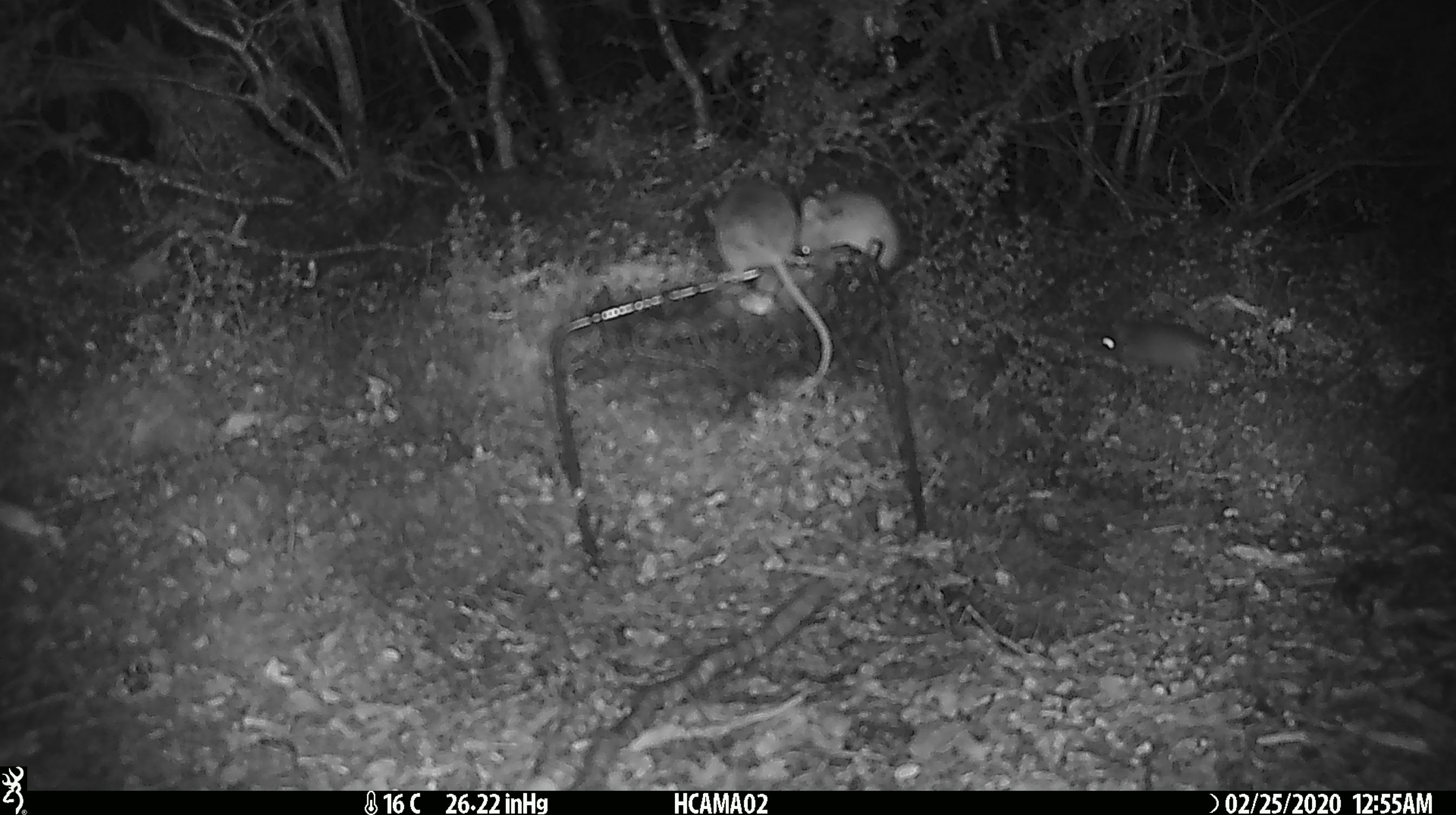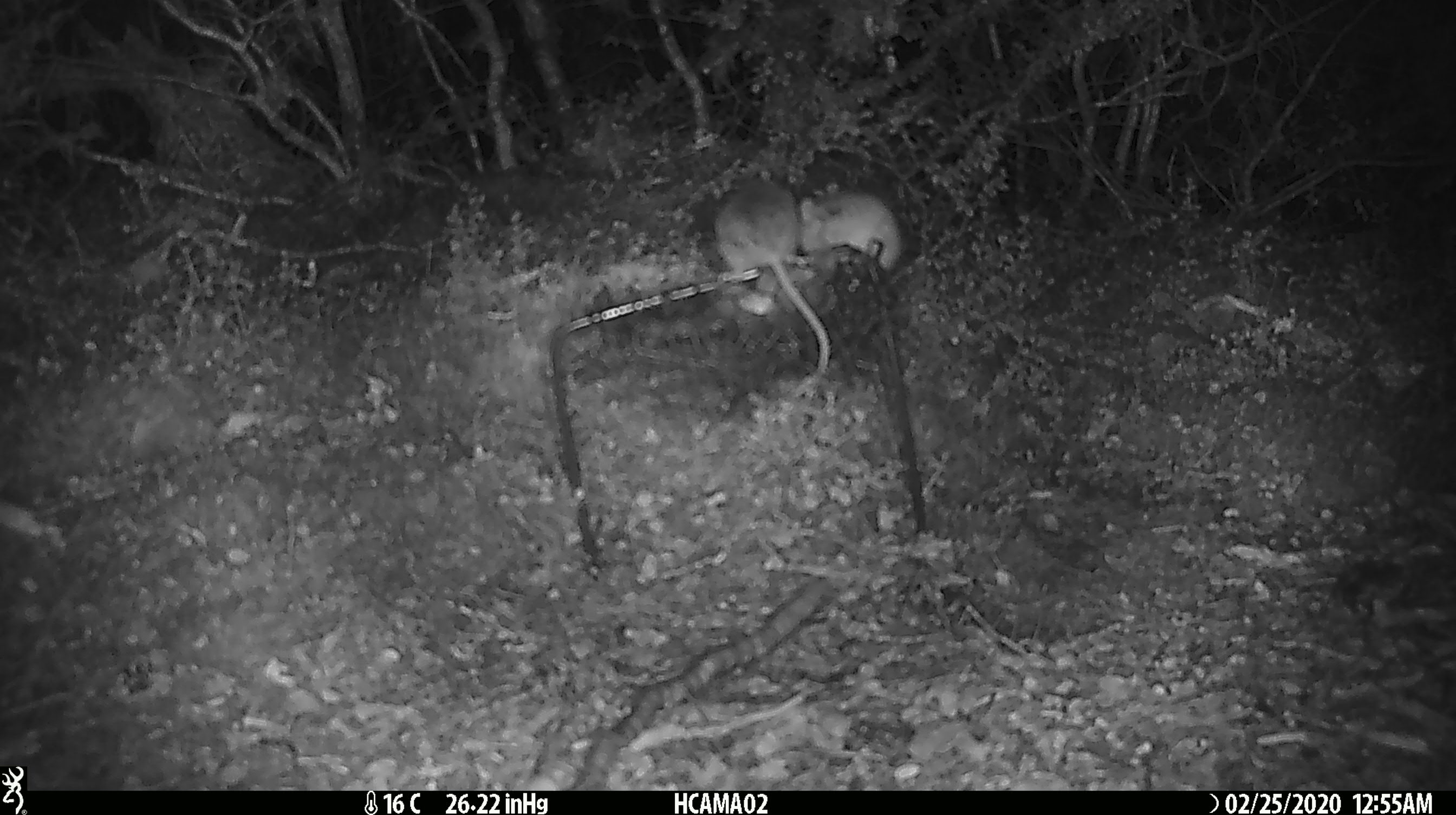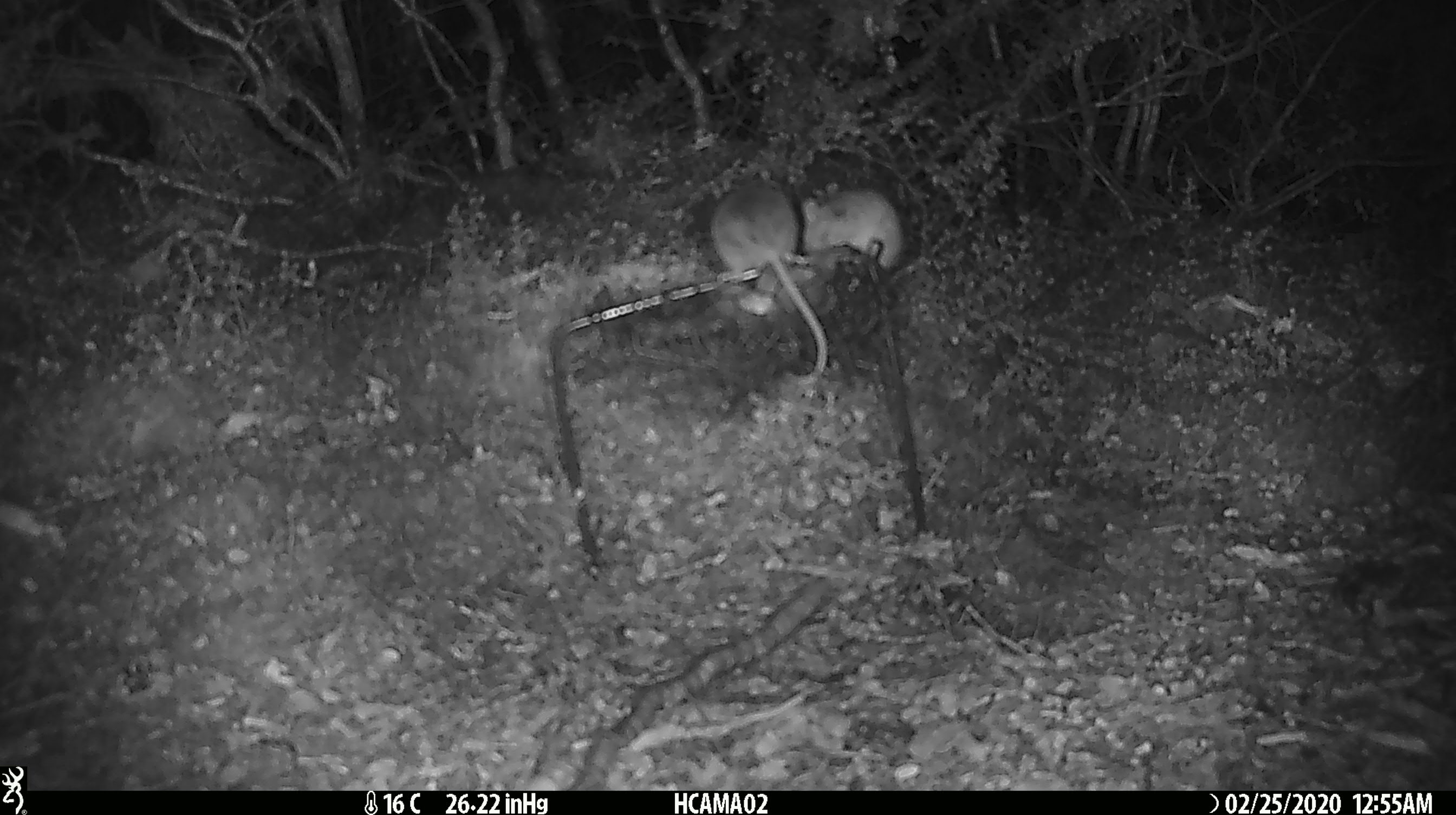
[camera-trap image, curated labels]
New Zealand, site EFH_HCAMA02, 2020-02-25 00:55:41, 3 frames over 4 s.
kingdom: Animalia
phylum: Chordata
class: Mammalia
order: Rodentia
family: Muridae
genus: Mus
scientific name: Mus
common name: mouse